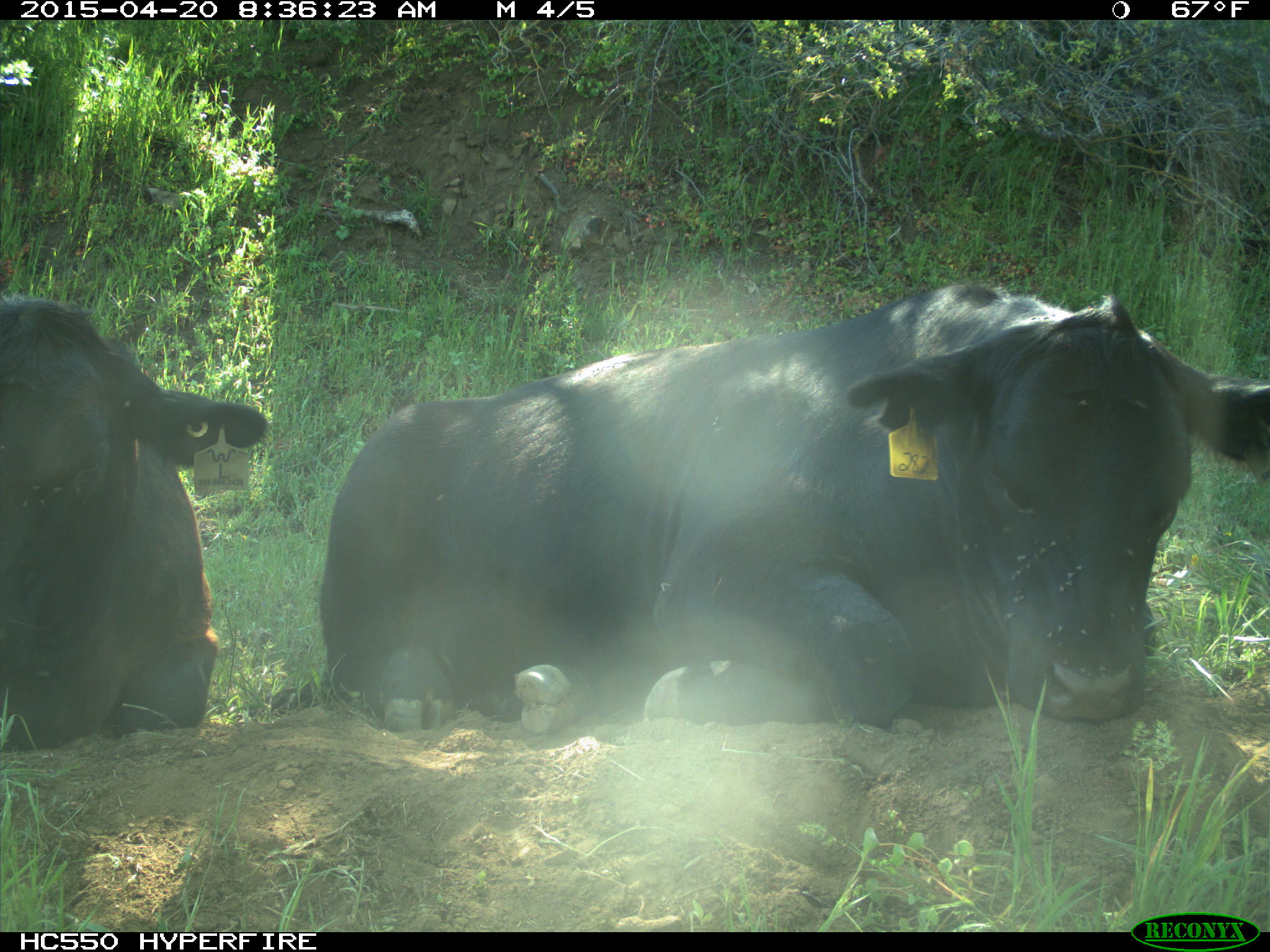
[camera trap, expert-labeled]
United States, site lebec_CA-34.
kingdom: Animalia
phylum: Chordata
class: Mammalia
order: Artiodactyla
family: Bovidae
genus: Bos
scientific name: Bos taurus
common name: domestic cow